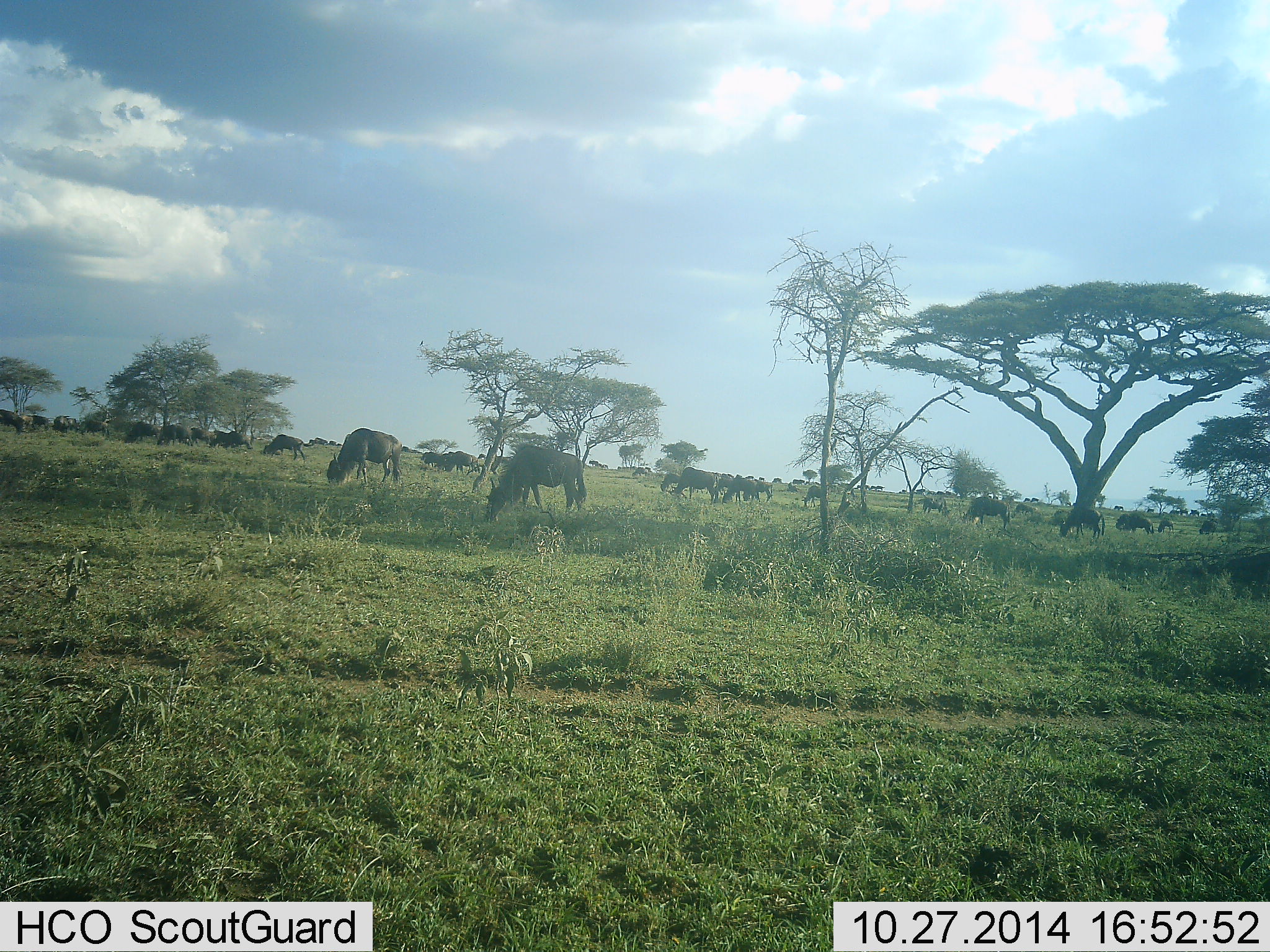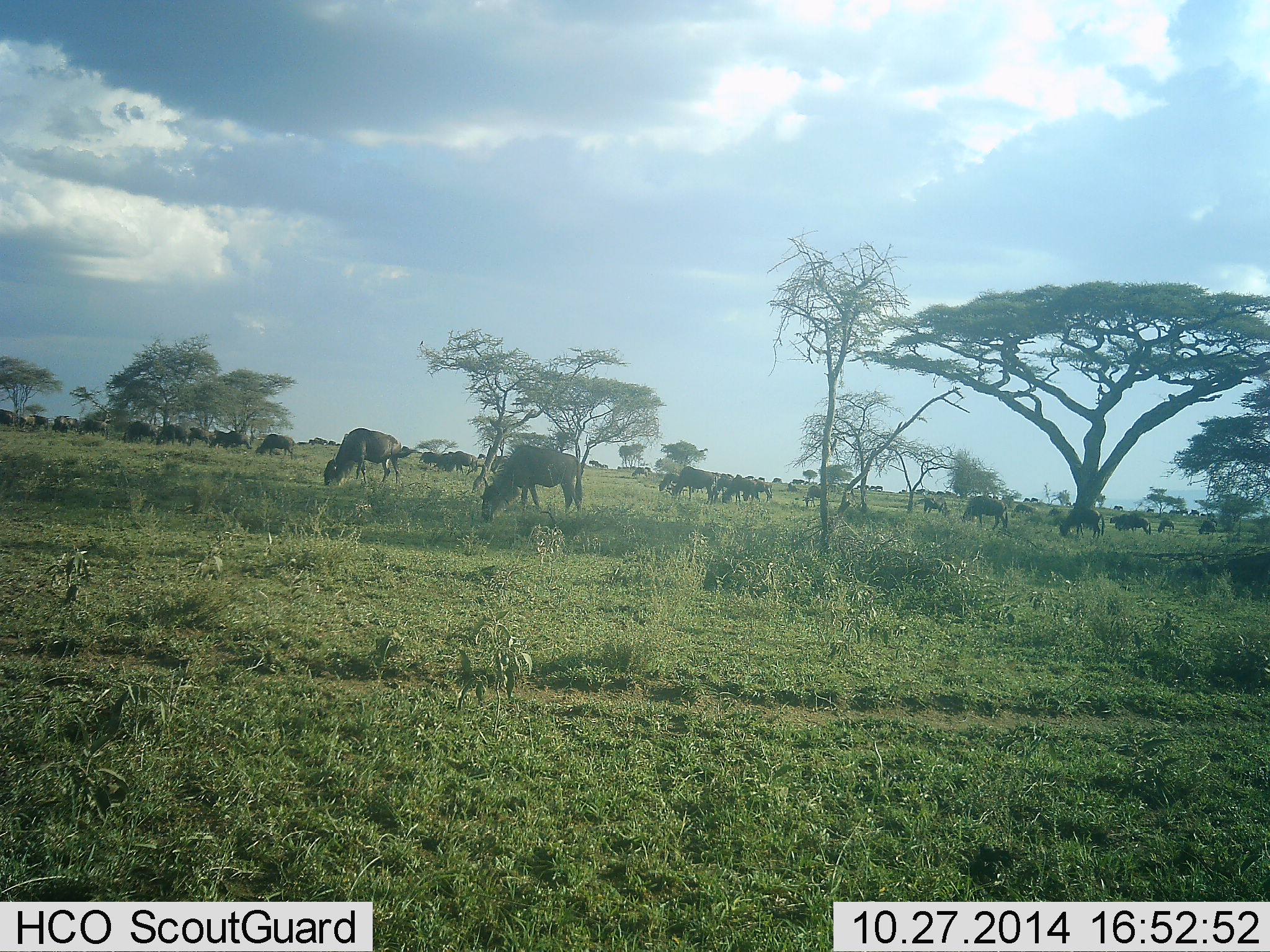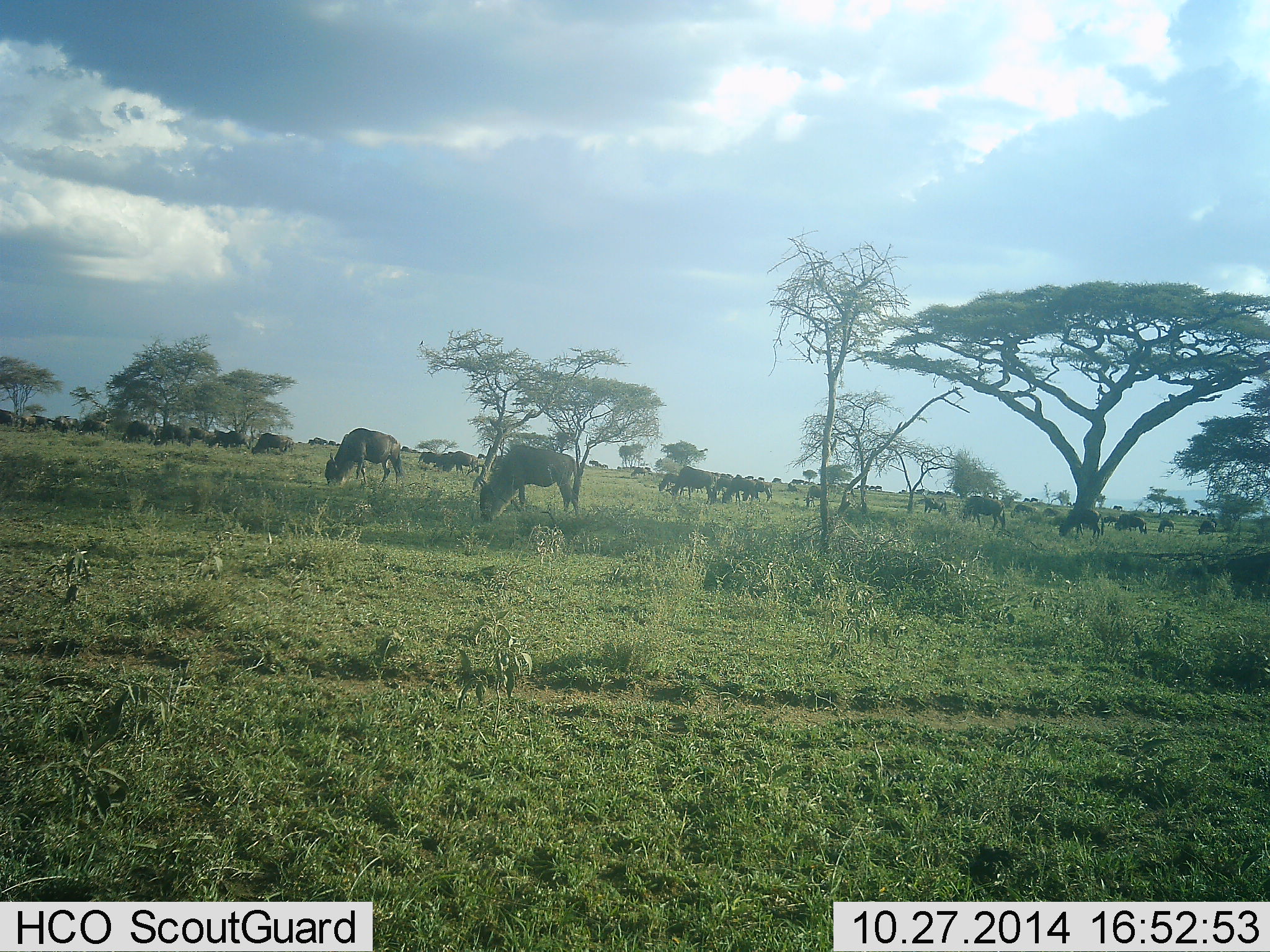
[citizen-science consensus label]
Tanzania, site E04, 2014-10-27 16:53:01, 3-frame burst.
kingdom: Animalia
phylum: Chordata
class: Mammalia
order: Artiodactyla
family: Bovidae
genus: Connochaetes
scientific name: Connochaetes taurinus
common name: blue wildebeest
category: wildebeest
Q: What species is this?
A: Wildebeest (blue wildebeest) (Connochaetes taurinus).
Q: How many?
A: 11-50.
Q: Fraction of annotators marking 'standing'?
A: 30%.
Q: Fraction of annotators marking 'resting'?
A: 10%.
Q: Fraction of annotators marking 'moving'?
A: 10%.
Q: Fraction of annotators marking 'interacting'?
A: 0%.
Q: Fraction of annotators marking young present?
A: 0%.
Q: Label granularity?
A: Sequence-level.